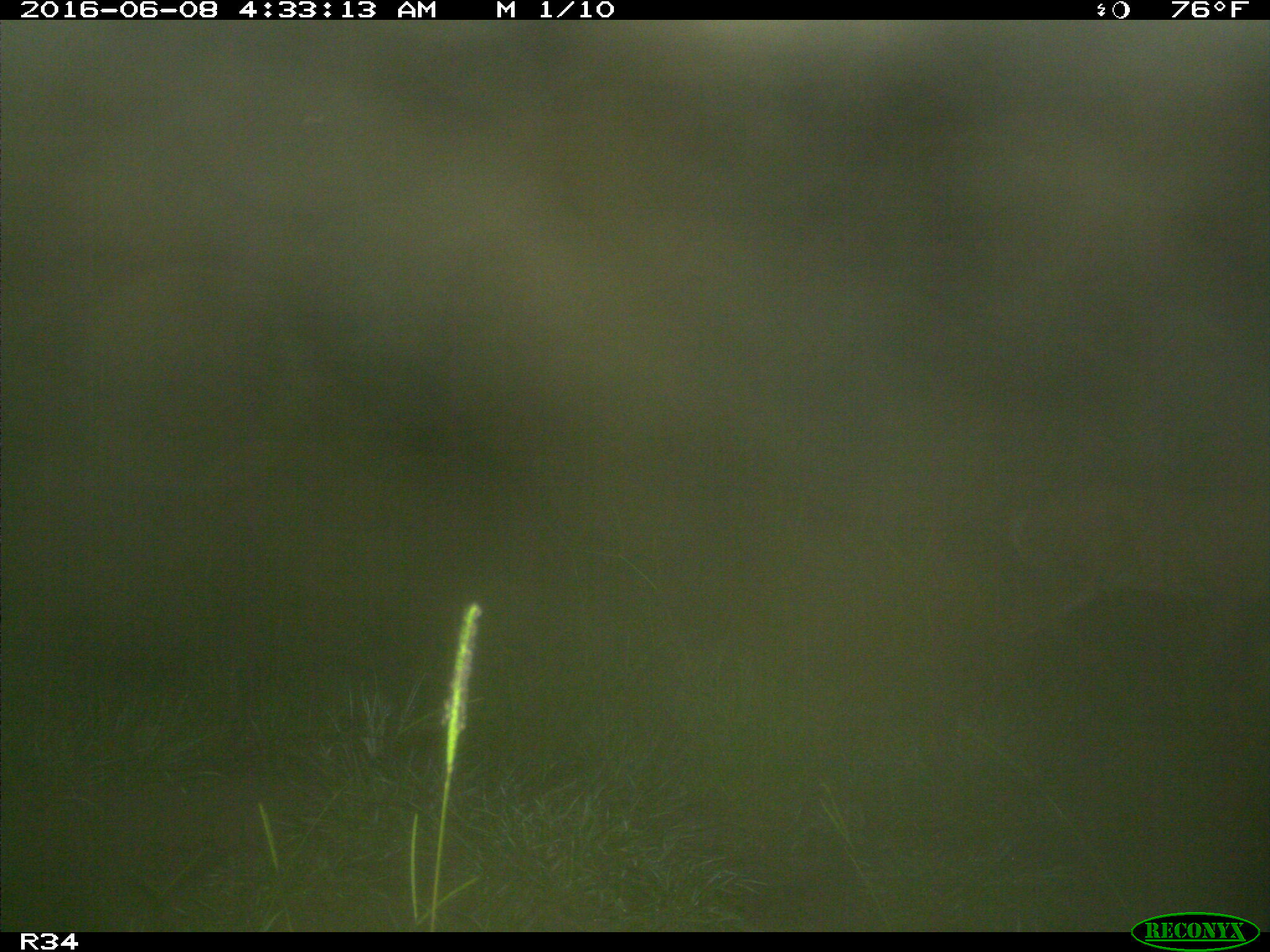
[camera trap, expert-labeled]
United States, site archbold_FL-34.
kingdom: Animalia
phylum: Chordata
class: Mammalia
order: Artiodactyla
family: Cervidae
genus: Odocoileus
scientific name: Odocoileus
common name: deer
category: unidentified deer